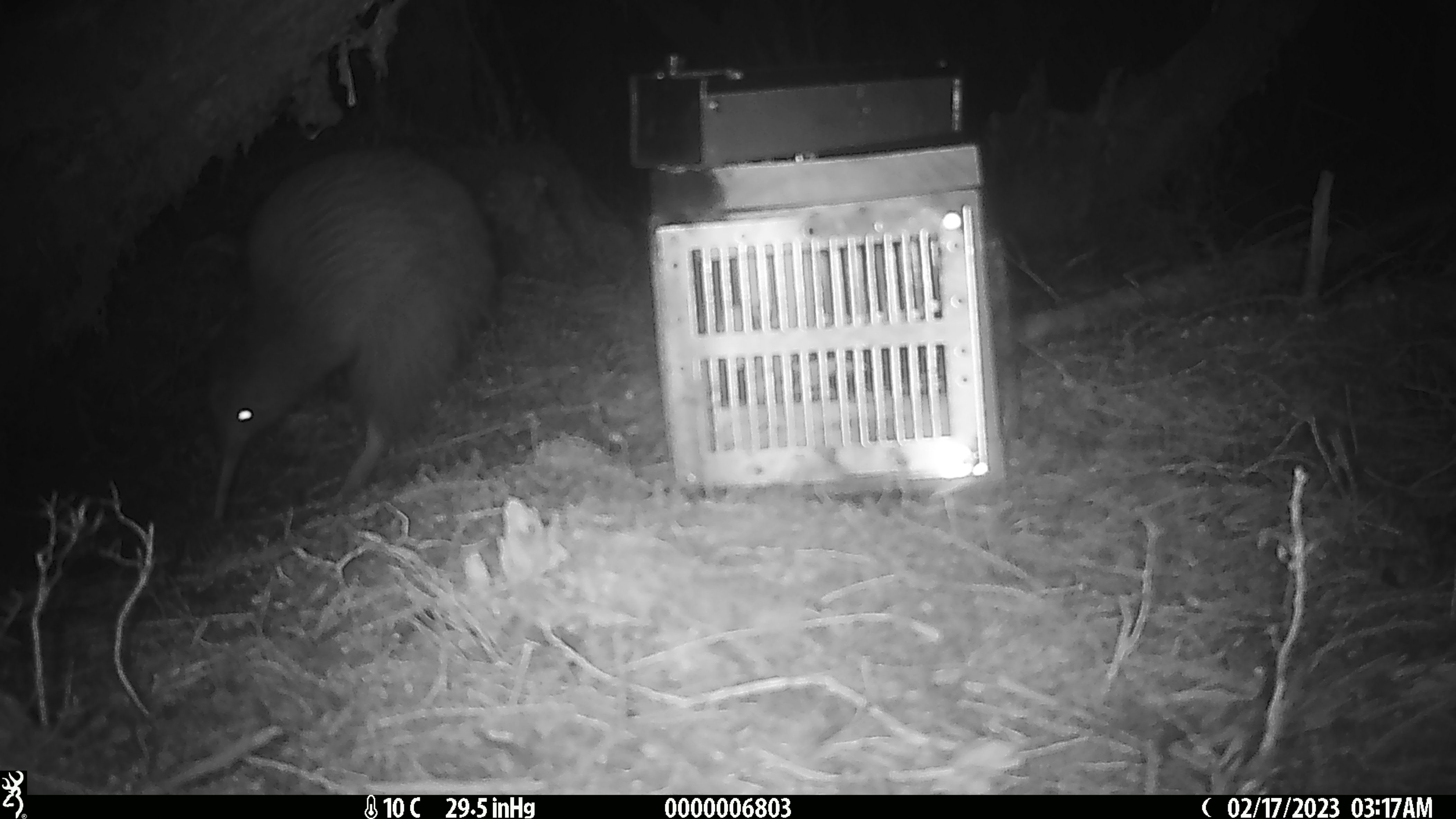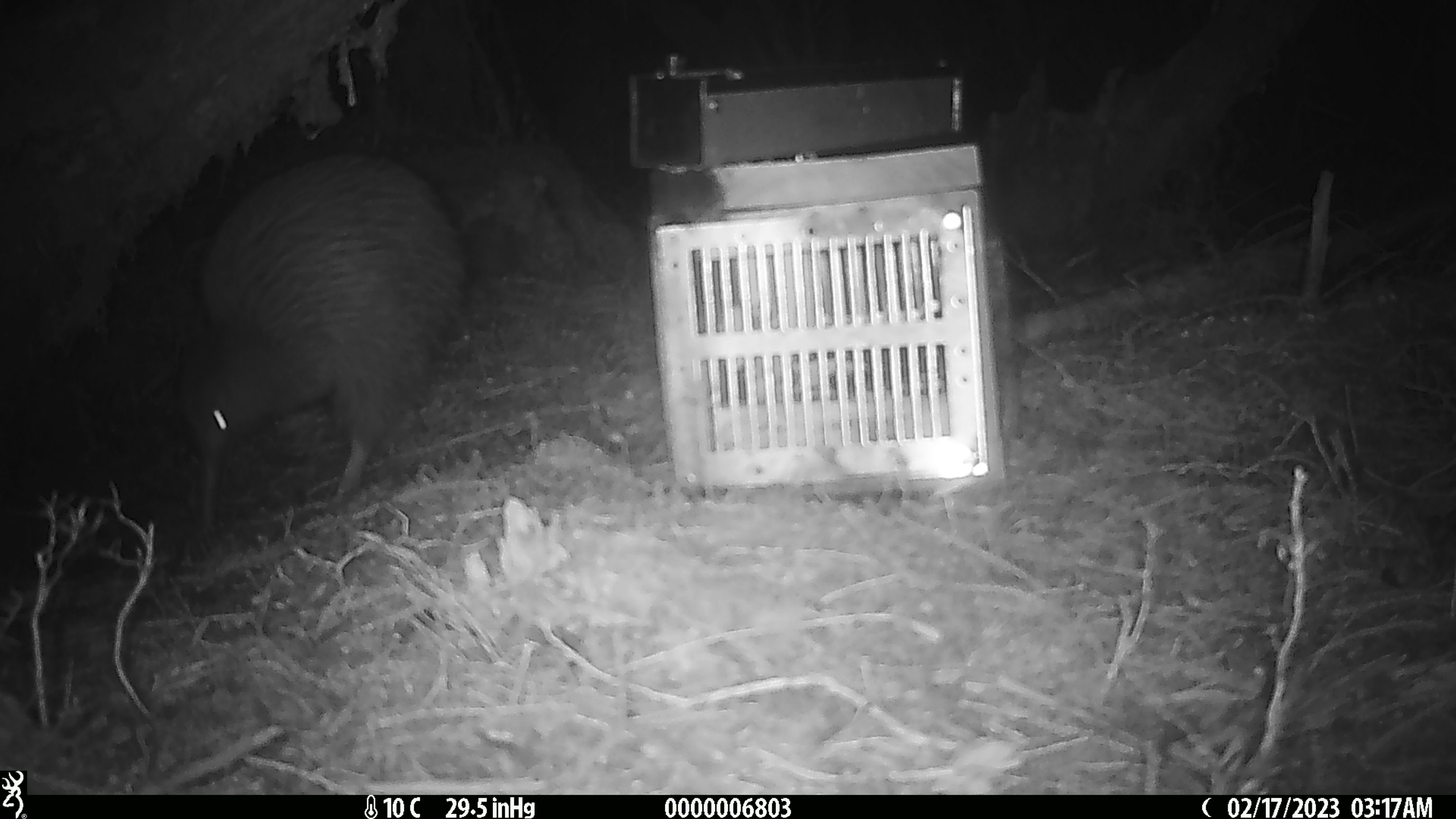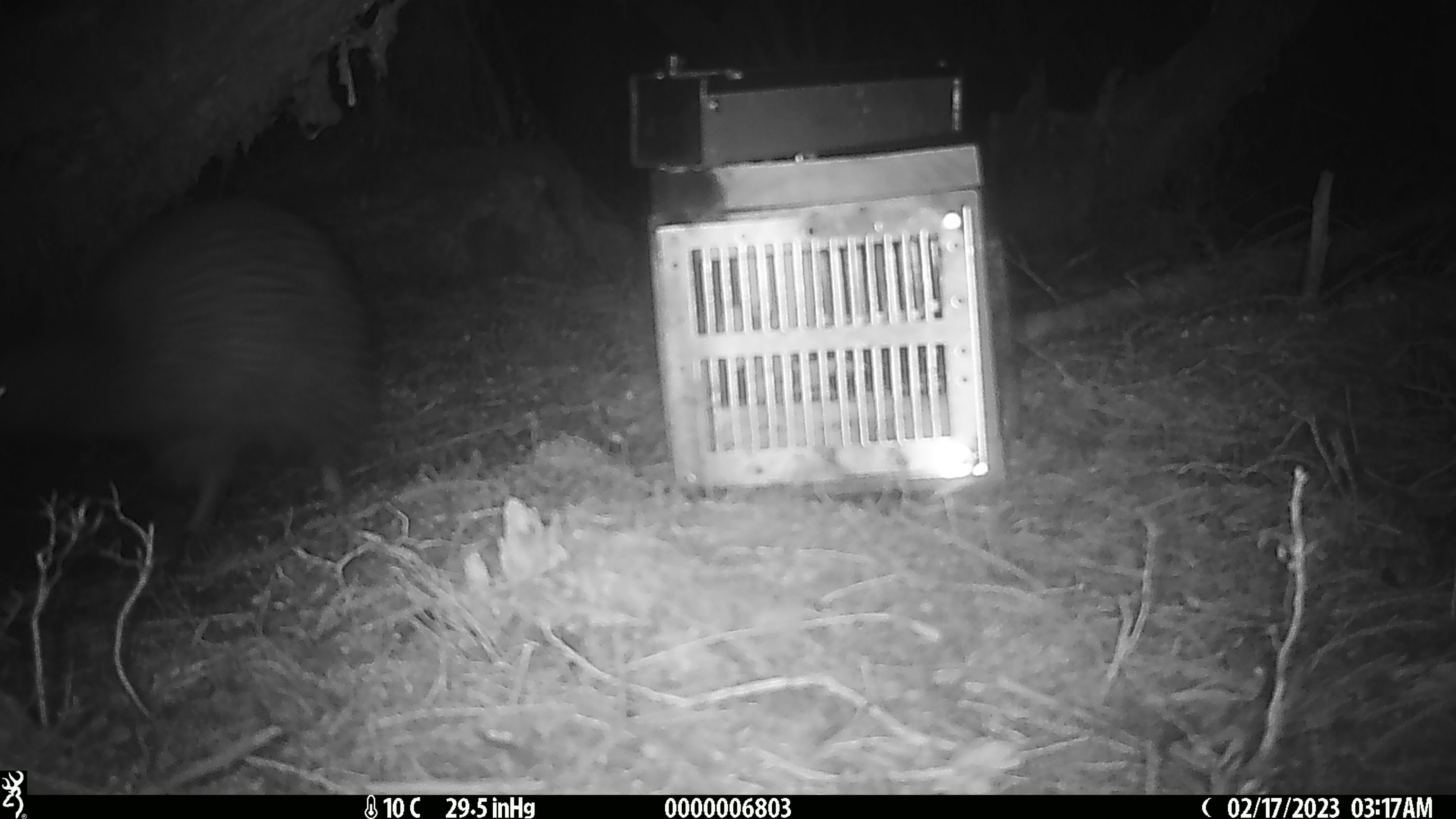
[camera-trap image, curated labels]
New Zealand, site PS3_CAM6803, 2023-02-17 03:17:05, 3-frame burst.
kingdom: Animalia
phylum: Chordata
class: Aves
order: Apterygiformes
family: Apterygidae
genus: Apteryx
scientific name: Apteryx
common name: kiwi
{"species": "kiwi (Apteryx)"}